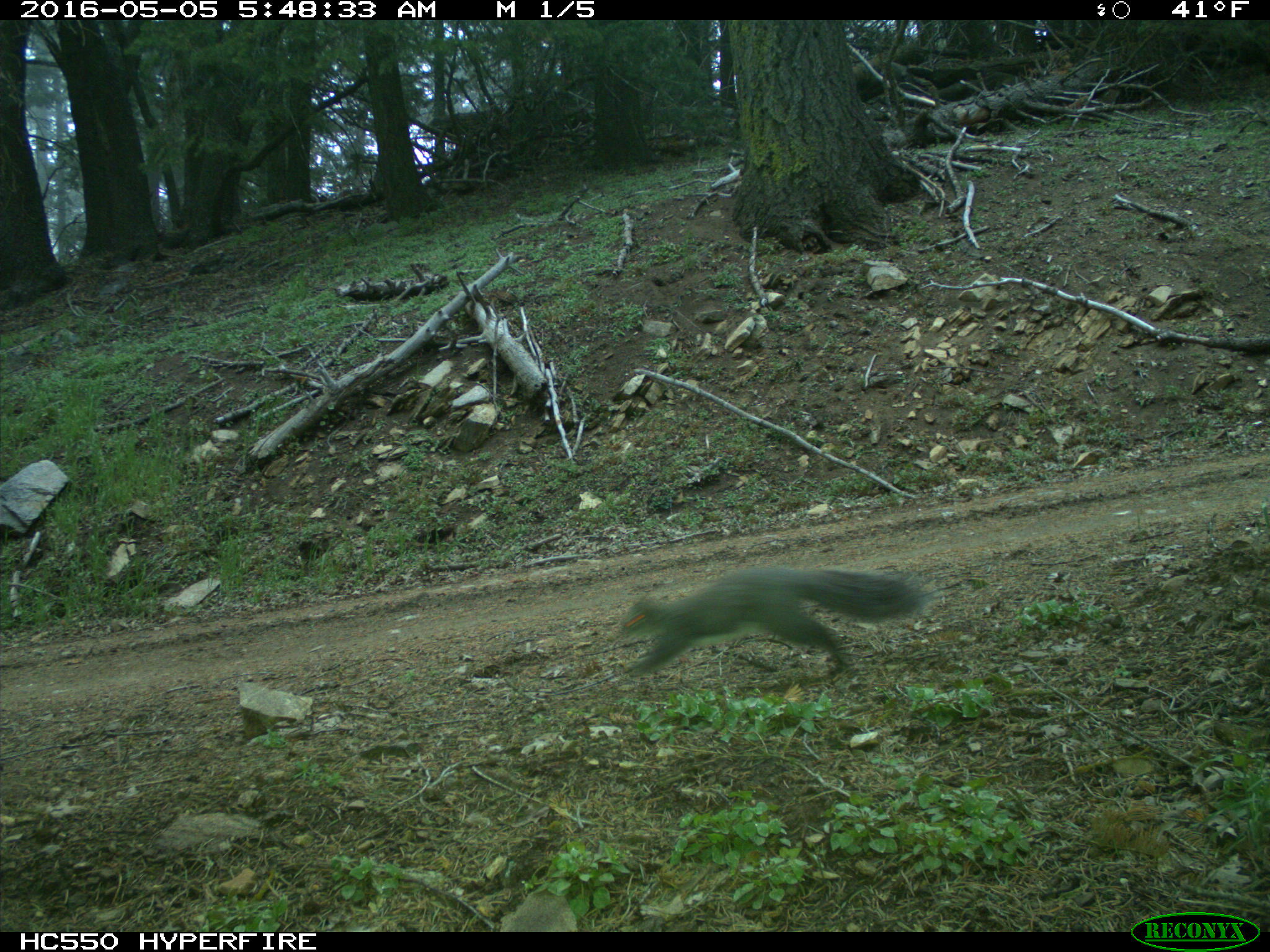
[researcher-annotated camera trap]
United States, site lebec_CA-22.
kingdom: Animalia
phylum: Chordata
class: Mammalia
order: Rodentia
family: Sciuridae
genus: Sciurus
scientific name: Sciurus carolinensis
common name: eastern gray squirrel